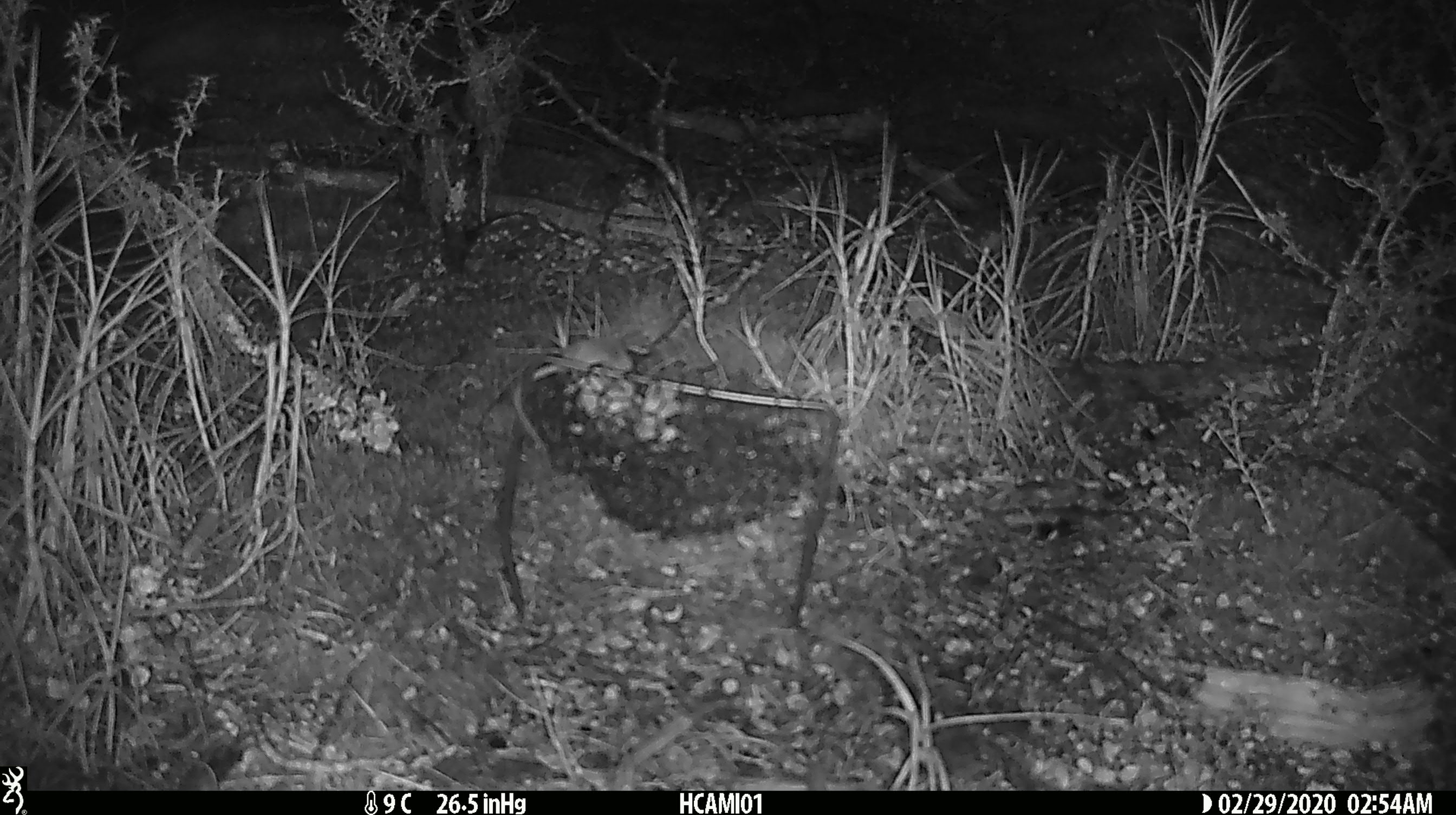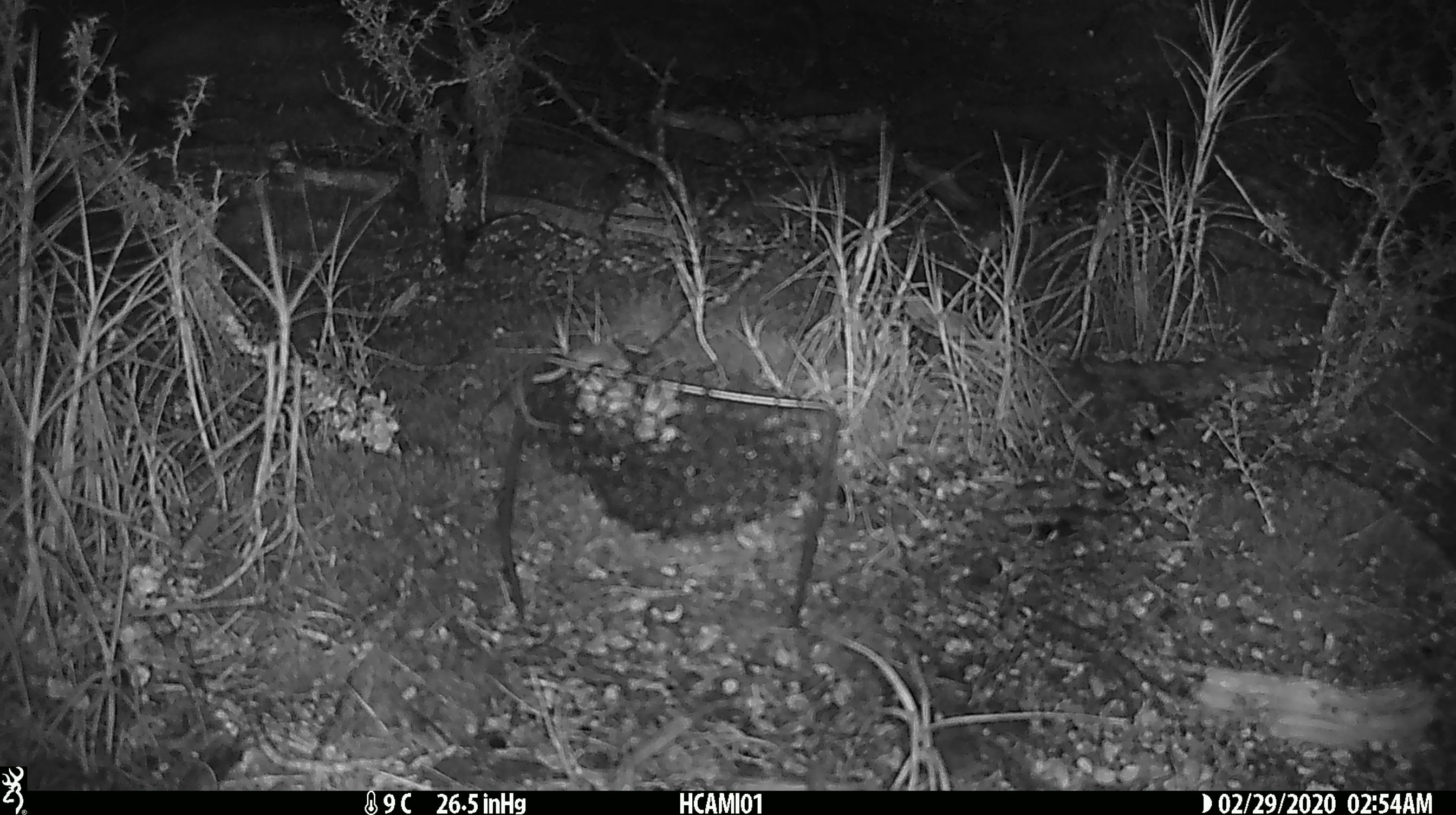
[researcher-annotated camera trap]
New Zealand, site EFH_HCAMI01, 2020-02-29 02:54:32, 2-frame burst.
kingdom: Animalia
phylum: Chordata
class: Mammalia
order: Rodentia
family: Muridae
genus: Mus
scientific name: Mus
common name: mouse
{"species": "mouse (Mus)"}